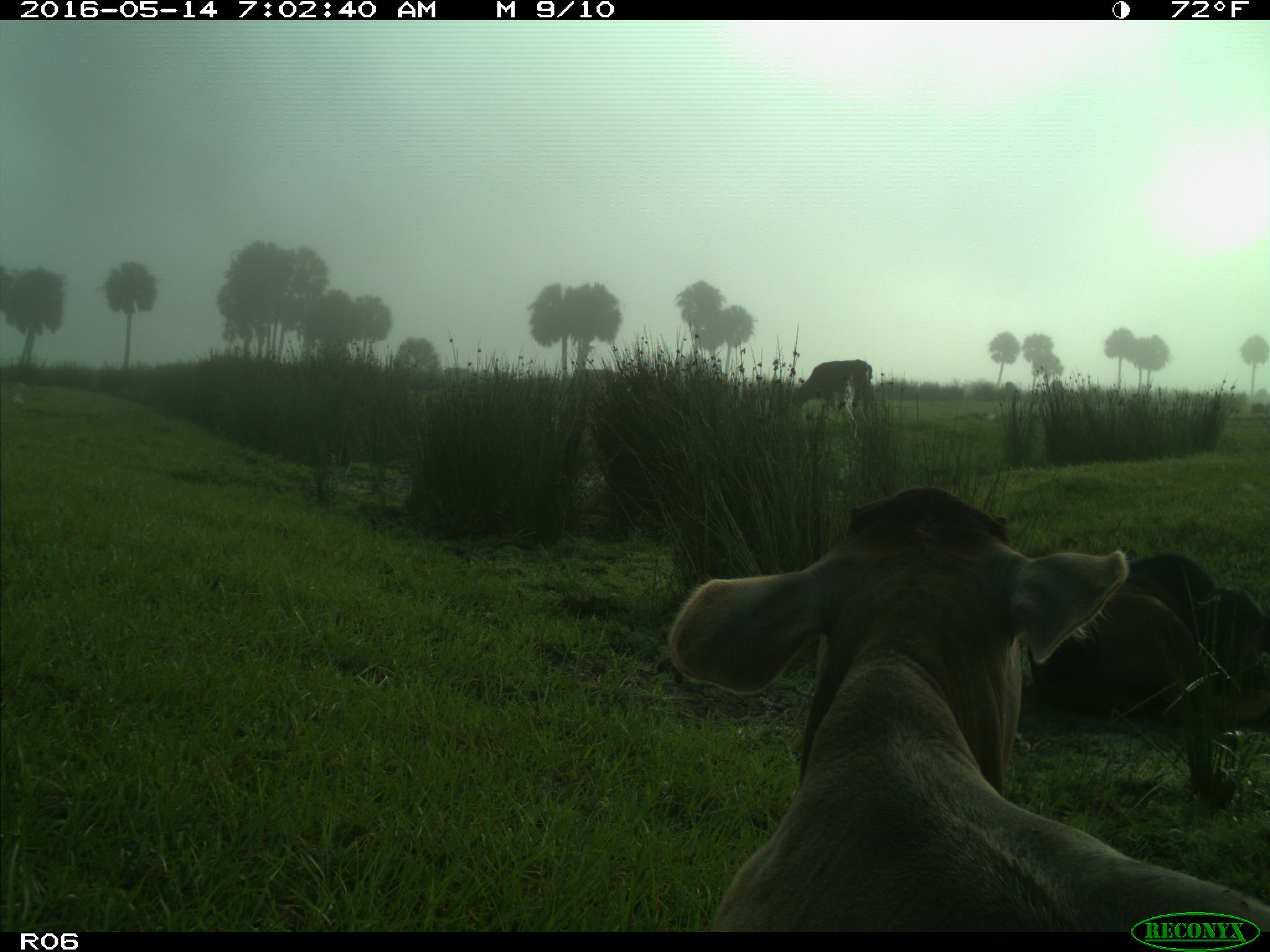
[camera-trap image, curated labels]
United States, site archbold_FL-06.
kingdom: Animalia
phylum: Chordata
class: Mammalia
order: Artiodactyla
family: Bovidae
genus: Bos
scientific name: Bos taurus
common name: domestic cow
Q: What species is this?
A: Bos taurus (domestic cow).